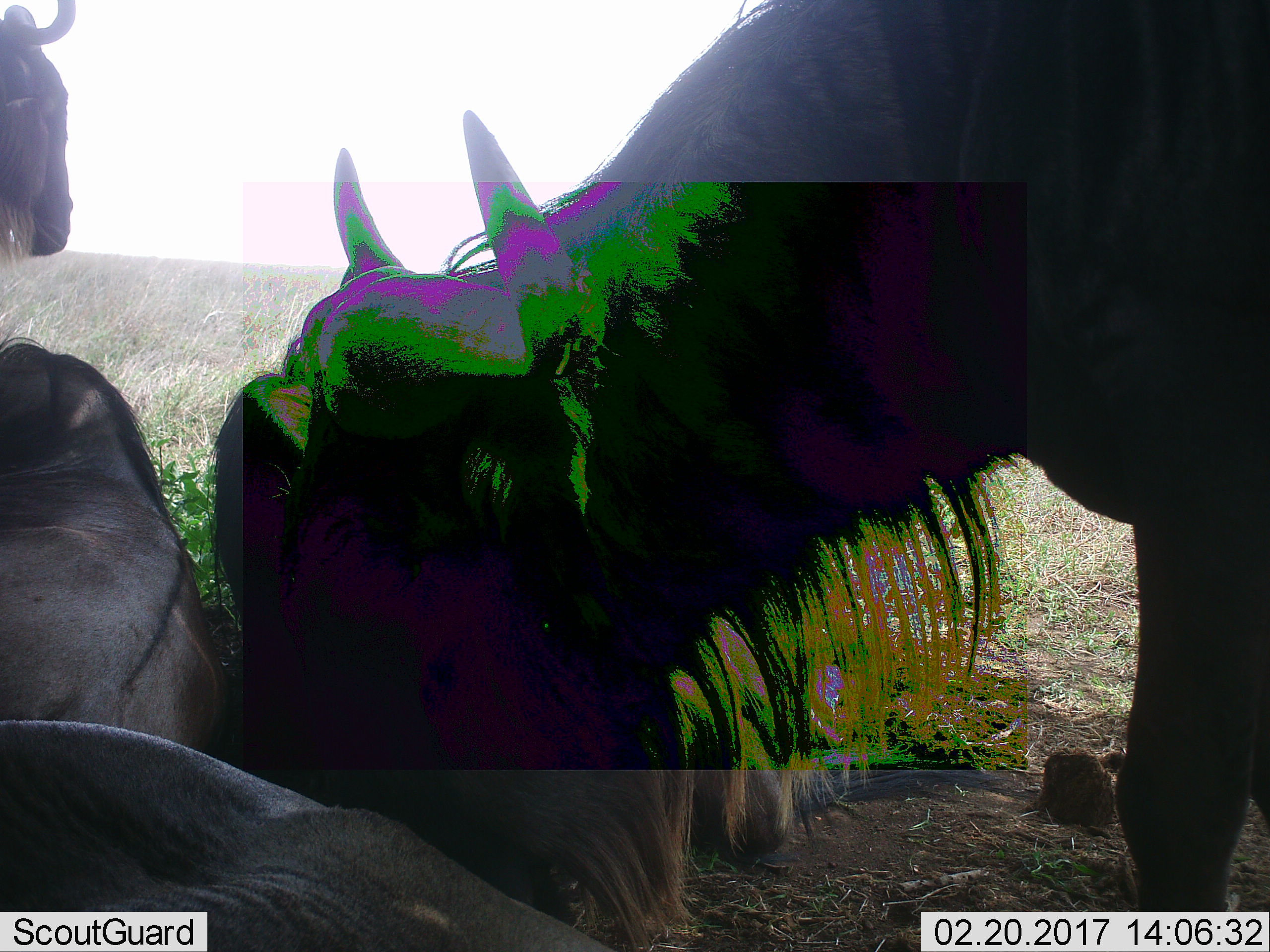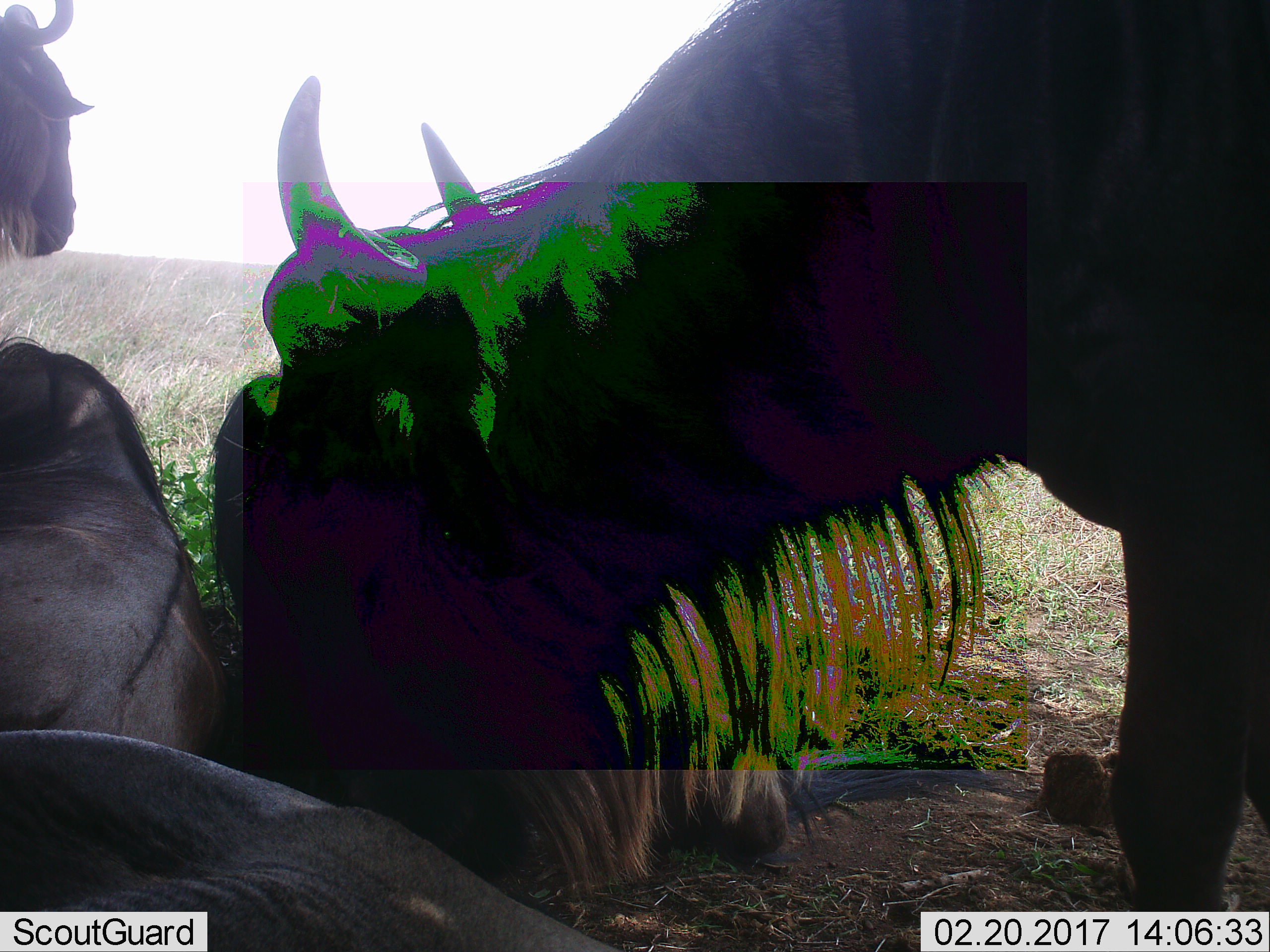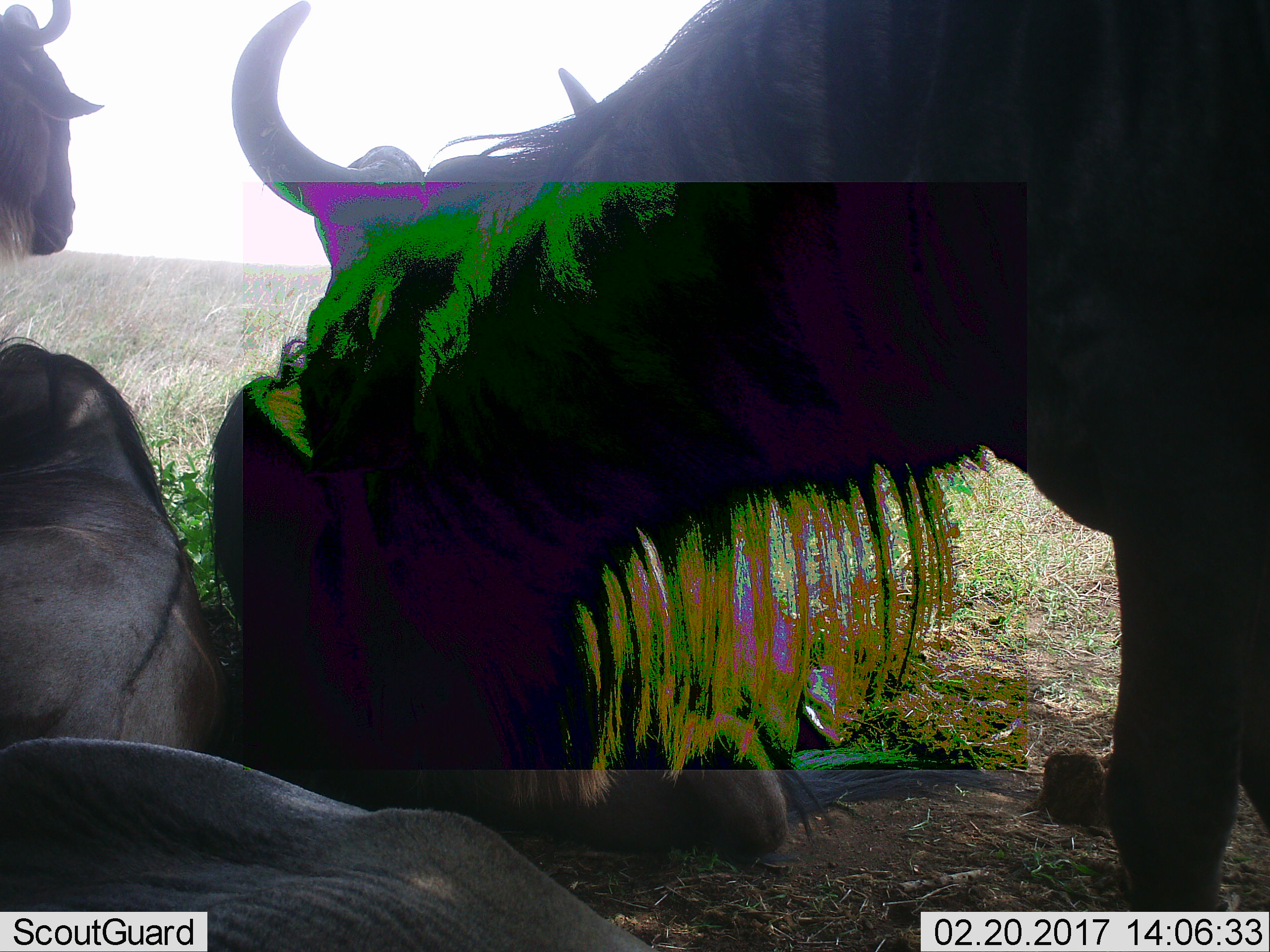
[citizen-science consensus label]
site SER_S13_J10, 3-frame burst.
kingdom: Animalia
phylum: Chordata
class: Mammalia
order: Artiodactyla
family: Bovidae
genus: Connochaetes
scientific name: Connochaetes taurinus taurinus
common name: blue wildebeest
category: wildebeestblue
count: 4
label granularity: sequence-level